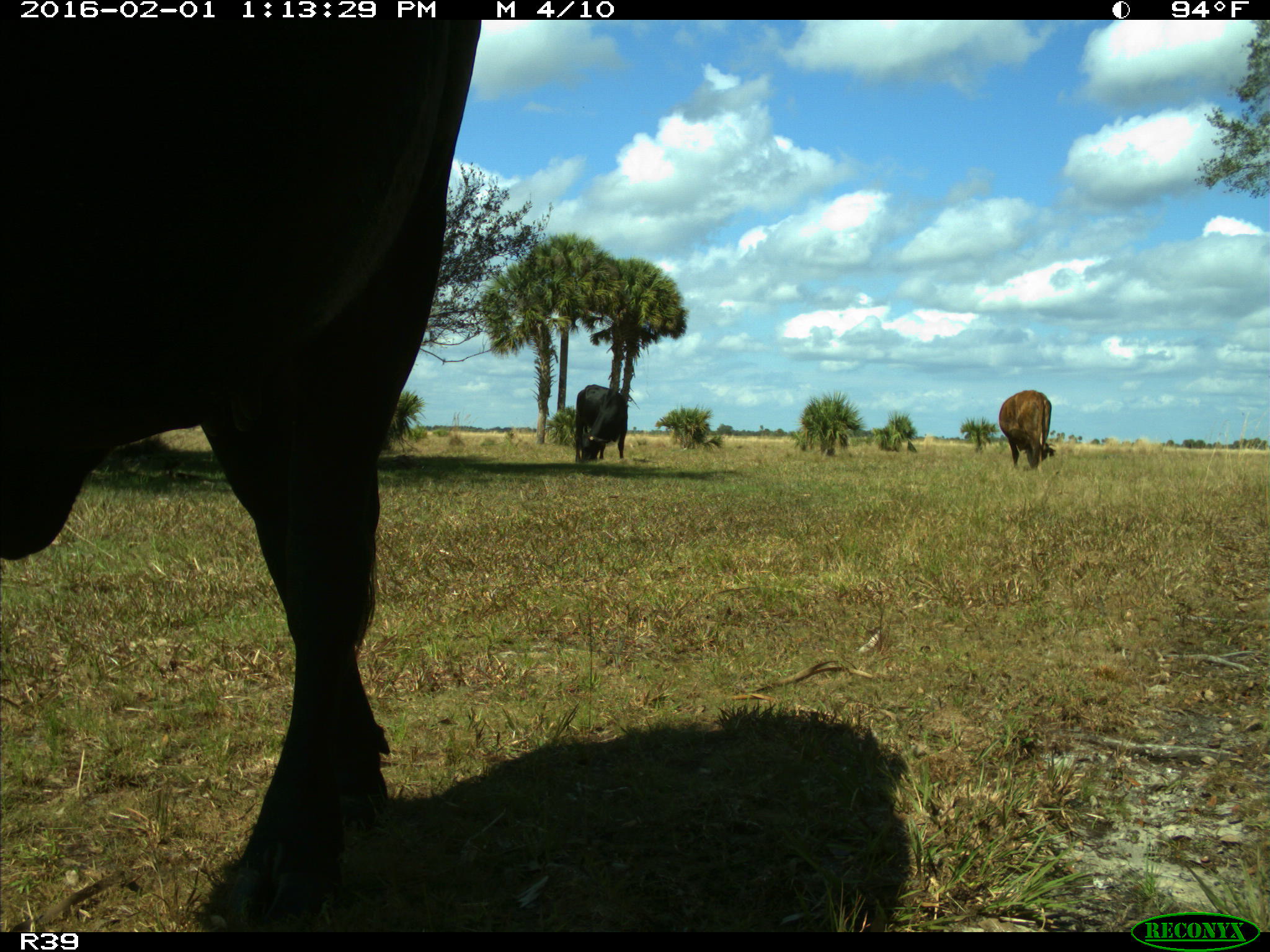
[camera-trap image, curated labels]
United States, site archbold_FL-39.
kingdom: Animalia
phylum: Chordata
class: Mammalia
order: Artiodactyla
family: Bovidae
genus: Bos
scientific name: Bos taurus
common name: domestic cow